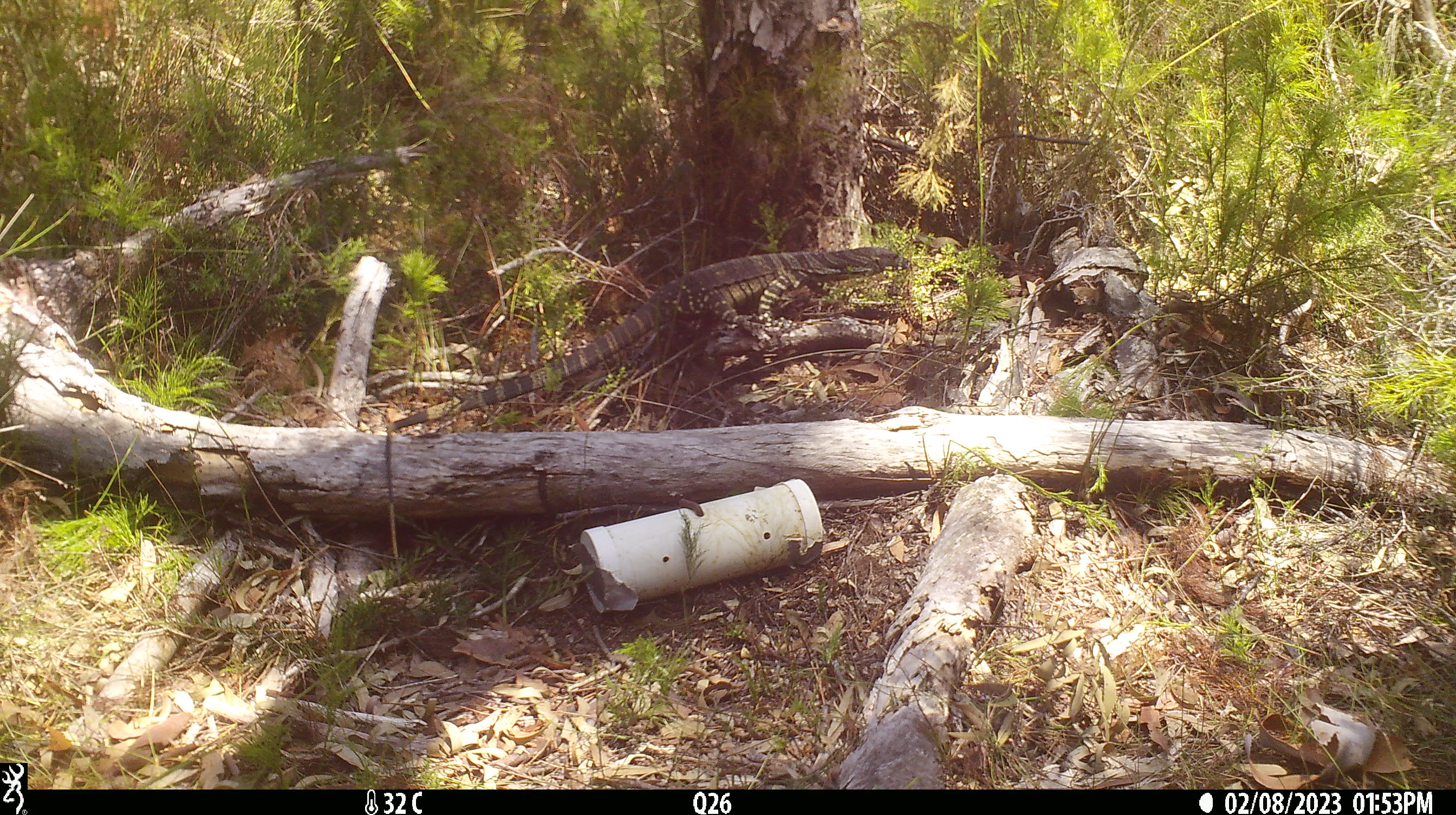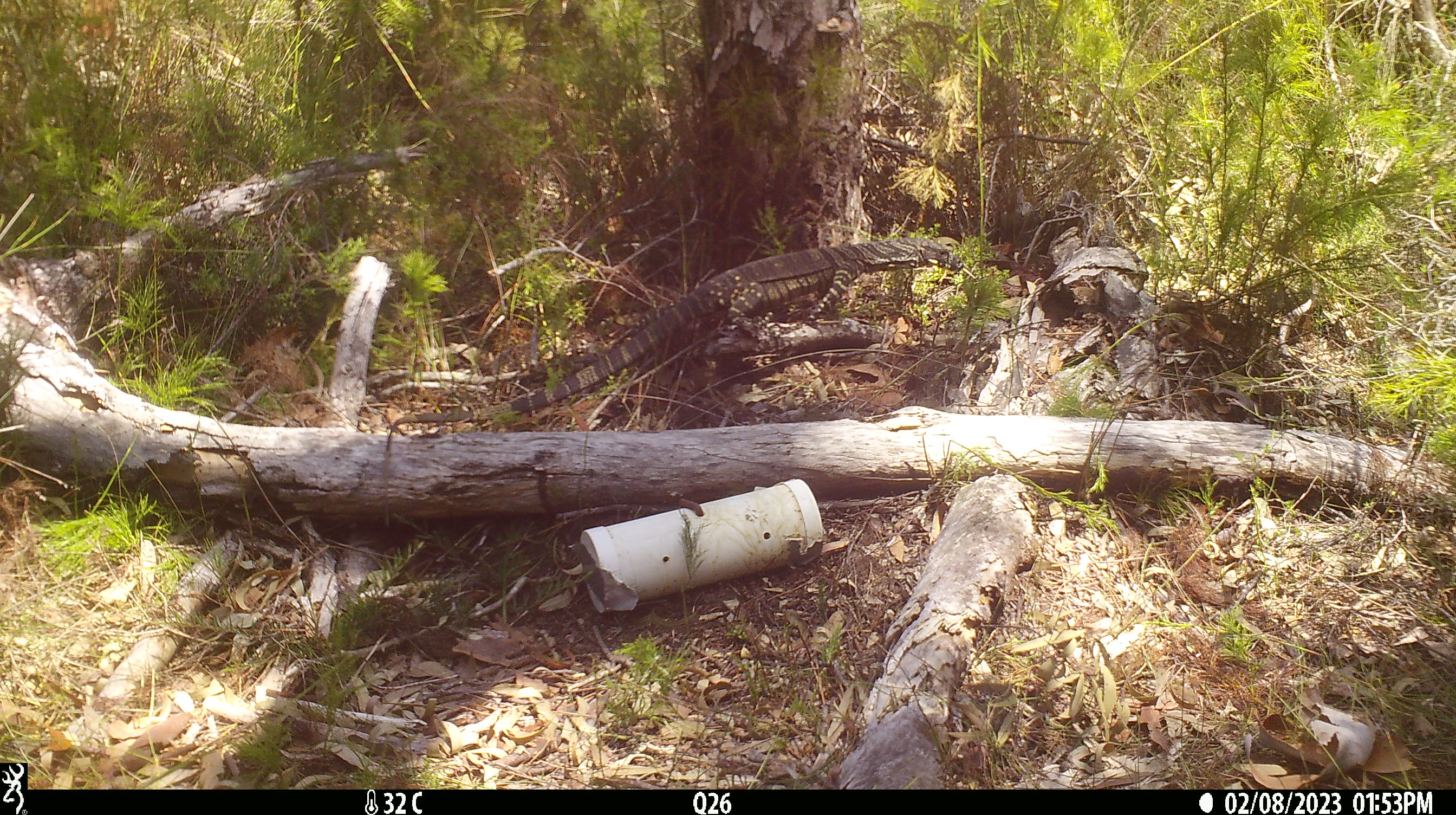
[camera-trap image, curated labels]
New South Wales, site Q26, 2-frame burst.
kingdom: Animalia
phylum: Chordata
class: Reptilia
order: Squamata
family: Varanidae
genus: Varanus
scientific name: Varanus varius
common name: lace monitor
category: goanna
Goanna (lace monitor) (Varanus varius).